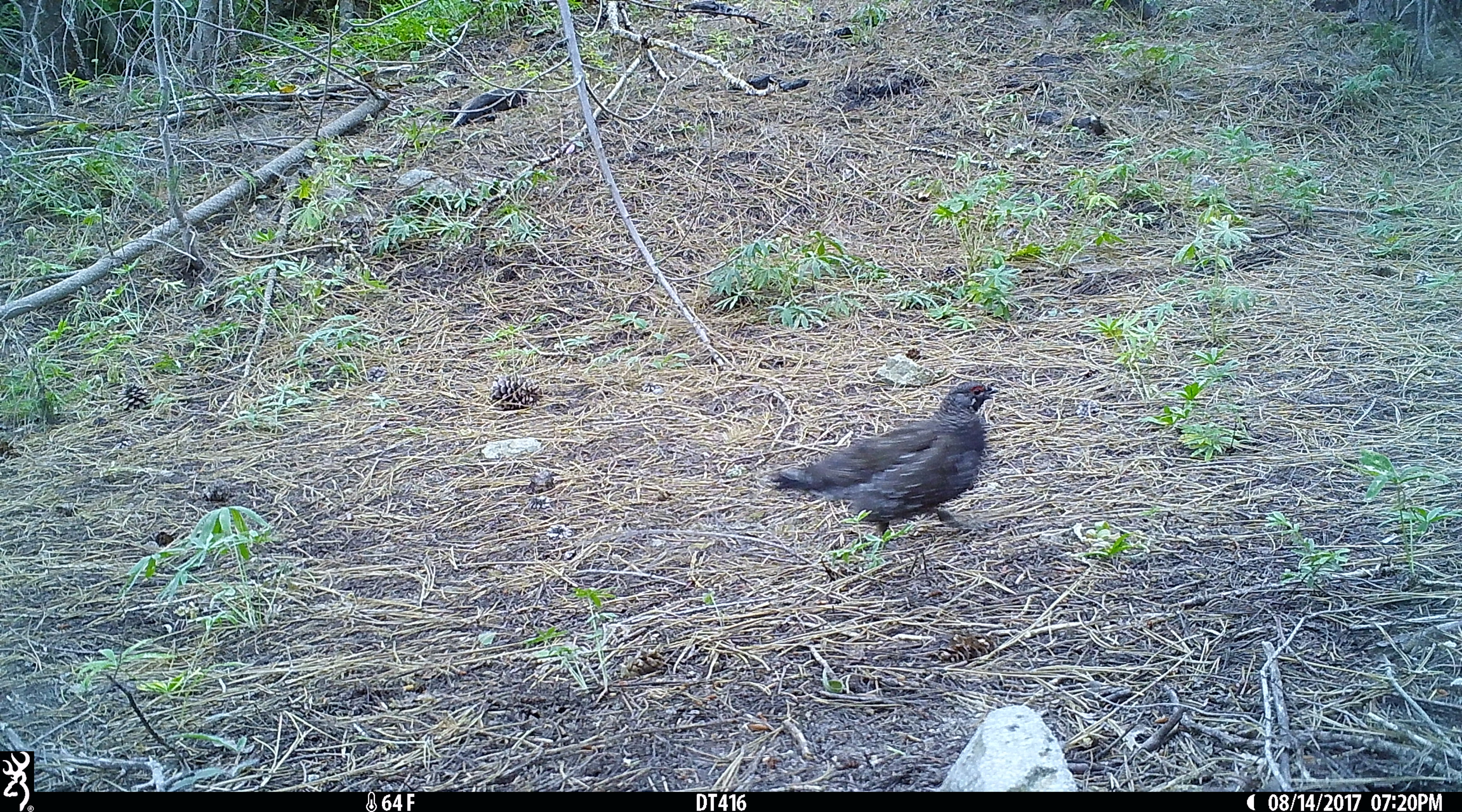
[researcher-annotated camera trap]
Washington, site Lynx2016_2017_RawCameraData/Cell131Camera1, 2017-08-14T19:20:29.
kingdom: Animalia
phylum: Chordata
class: Aves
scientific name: Aves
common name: birds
Aves (birds). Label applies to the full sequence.